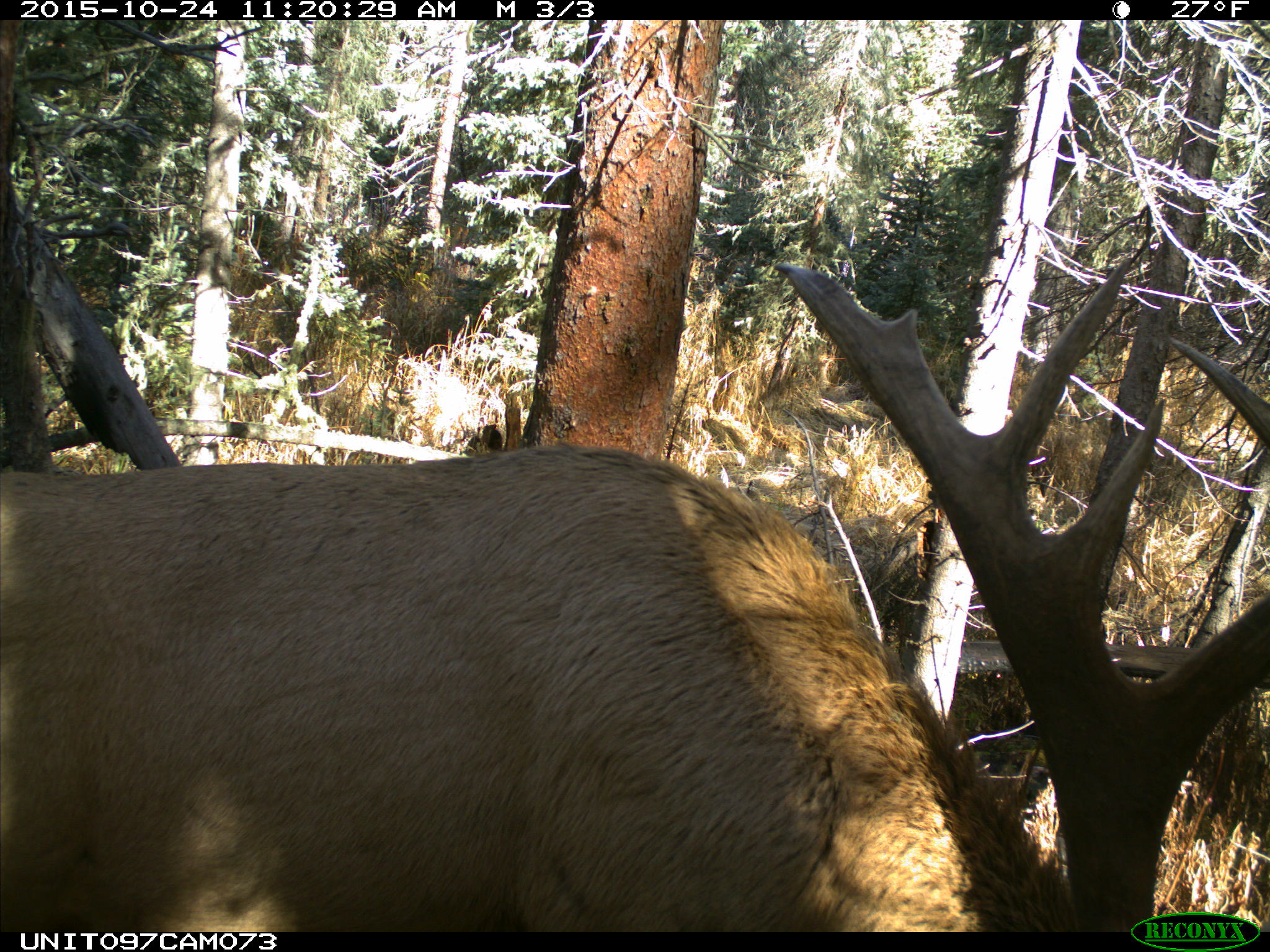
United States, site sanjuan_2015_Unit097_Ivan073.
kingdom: Animalia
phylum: Chordata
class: Mammalia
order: Artiodactyla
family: Cervidae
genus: Cervus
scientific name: Cervus elaphus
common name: red deer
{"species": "Cervus elaphus (red deer)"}